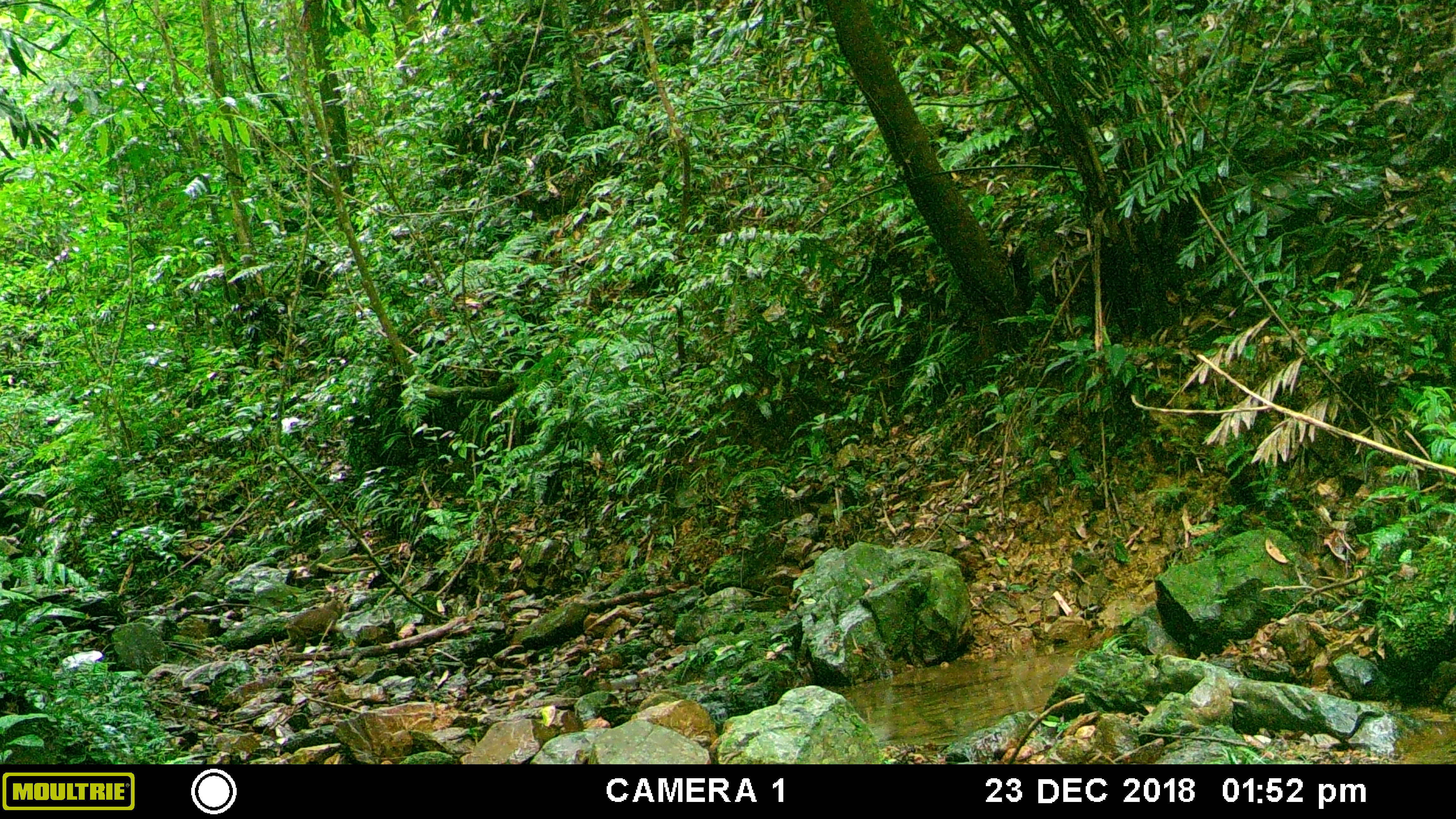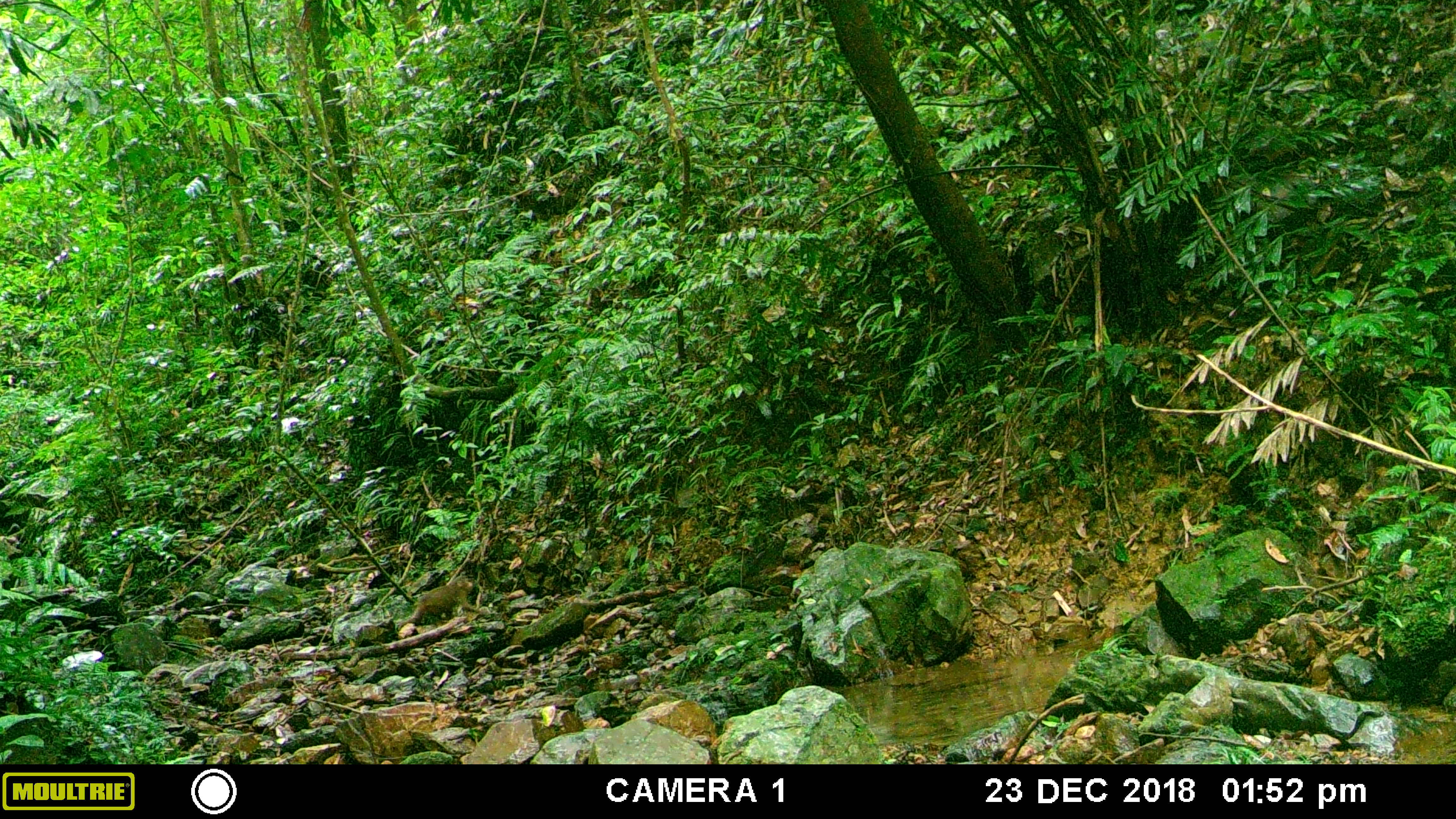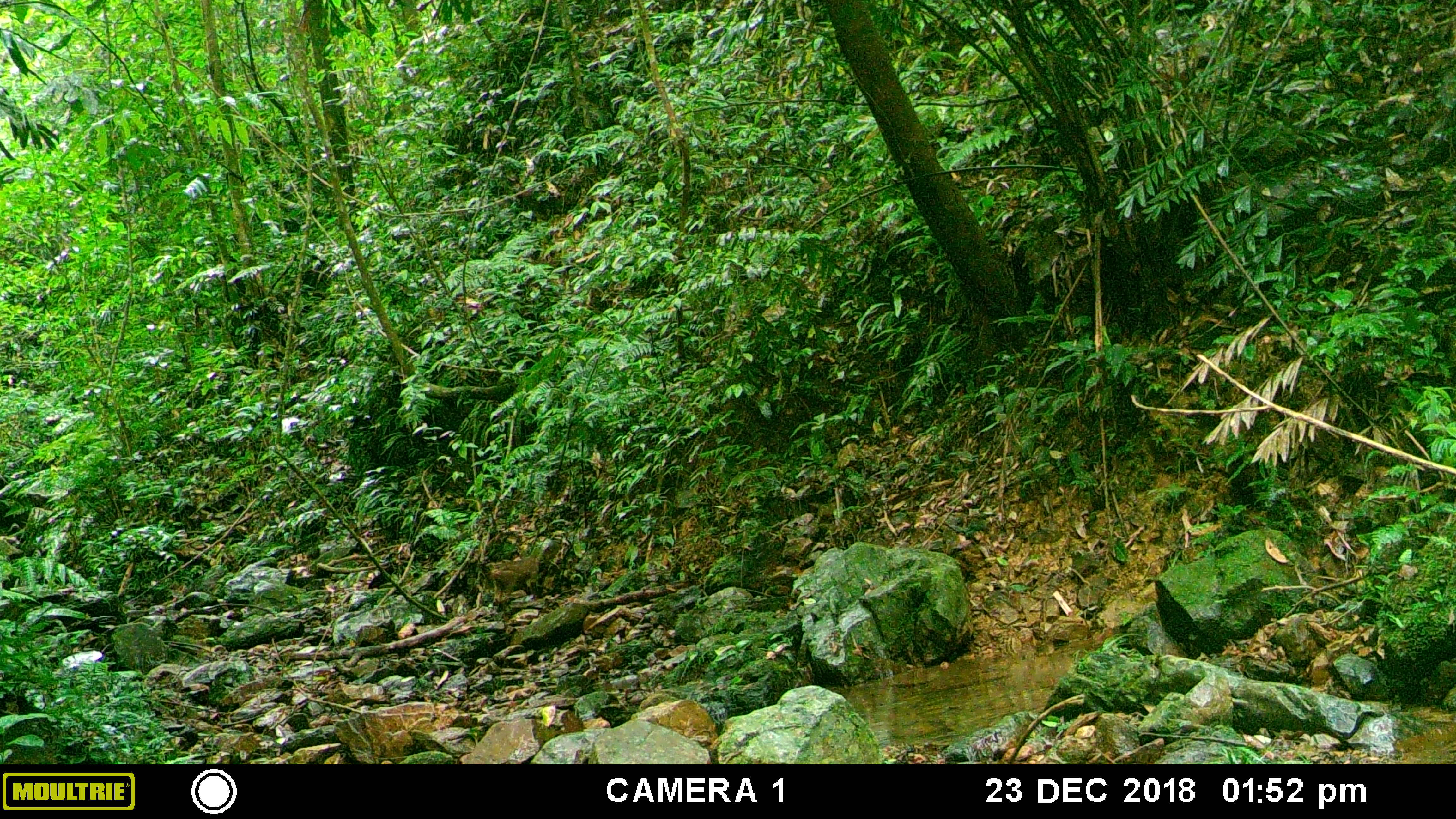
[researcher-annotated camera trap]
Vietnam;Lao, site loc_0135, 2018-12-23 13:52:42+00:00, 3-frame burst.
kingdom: Animalia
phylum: Chordata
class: Mammalia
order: Primates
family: Cercopithecidae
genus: Macaca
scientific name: Macaca arctoides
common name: stump-tailed macaque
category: stump tailed macaque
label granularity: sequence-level